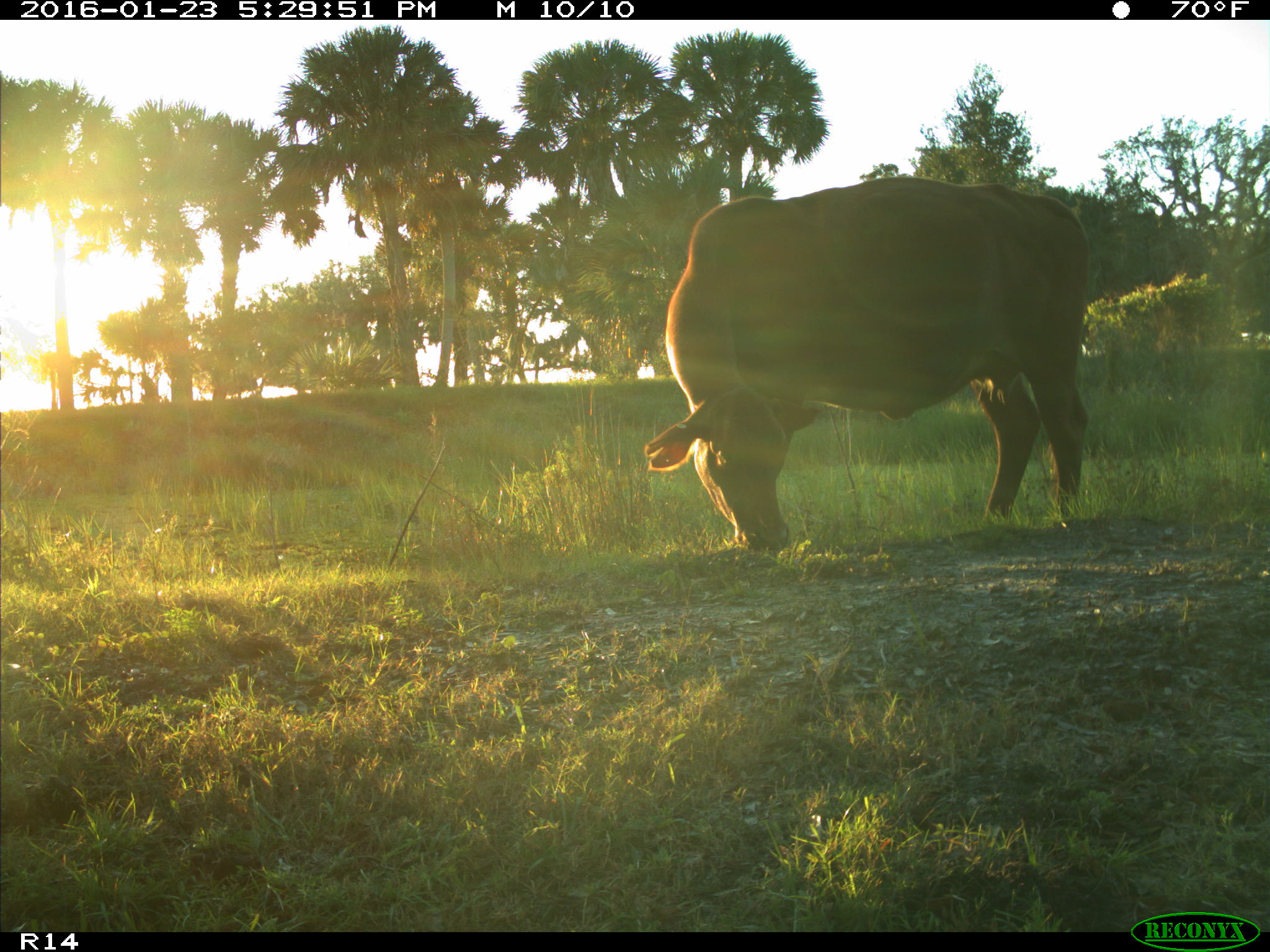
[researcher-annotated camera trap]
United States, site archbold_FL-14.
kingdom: Animalia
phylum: Chordata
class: Mammalia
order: Artiodactyla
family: Bovidae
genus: Bos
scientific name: Bos taurus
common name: domestic cow